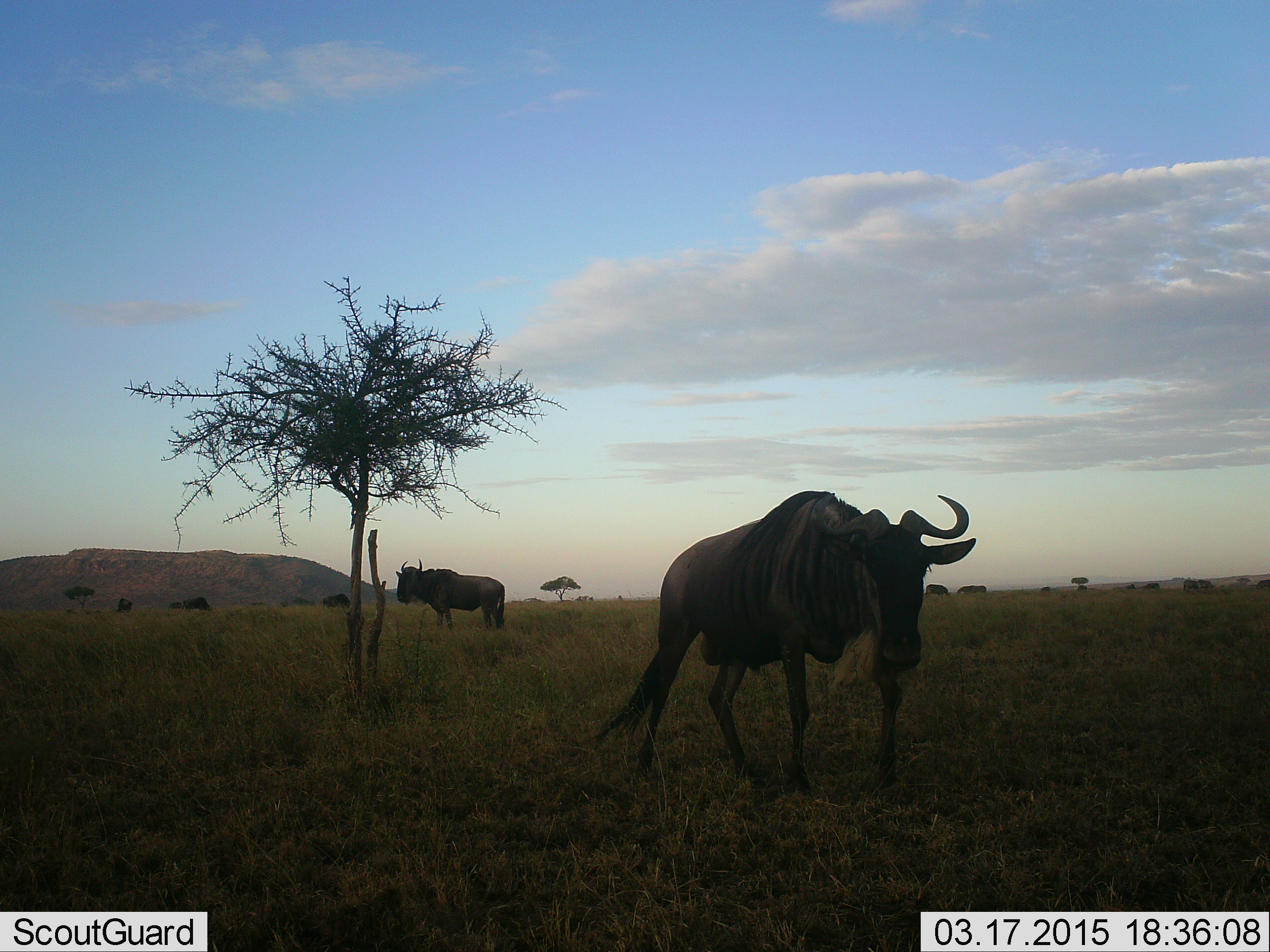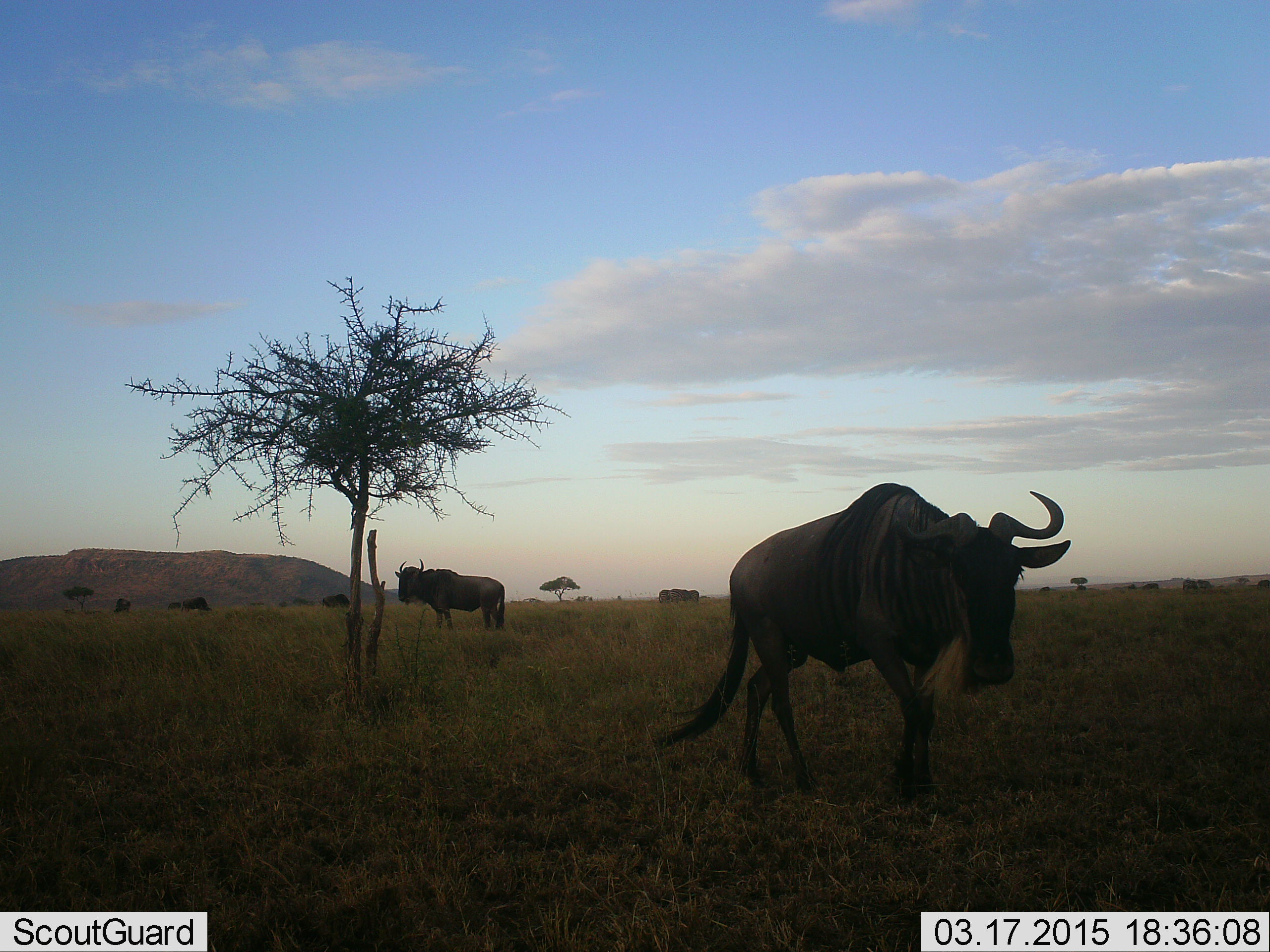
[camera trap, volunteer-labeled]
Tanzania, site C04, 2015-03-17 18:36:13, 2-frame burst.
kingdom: Animalia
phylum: Chordata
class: Mammalia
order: Artiodactyla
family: Bovidae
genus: Connochaetes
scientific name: Connochaetes taurinus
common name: blue wildebeest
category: wildebeest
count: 6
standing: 100%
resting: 0%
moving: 100%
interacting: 0%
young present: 0%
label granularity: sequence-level